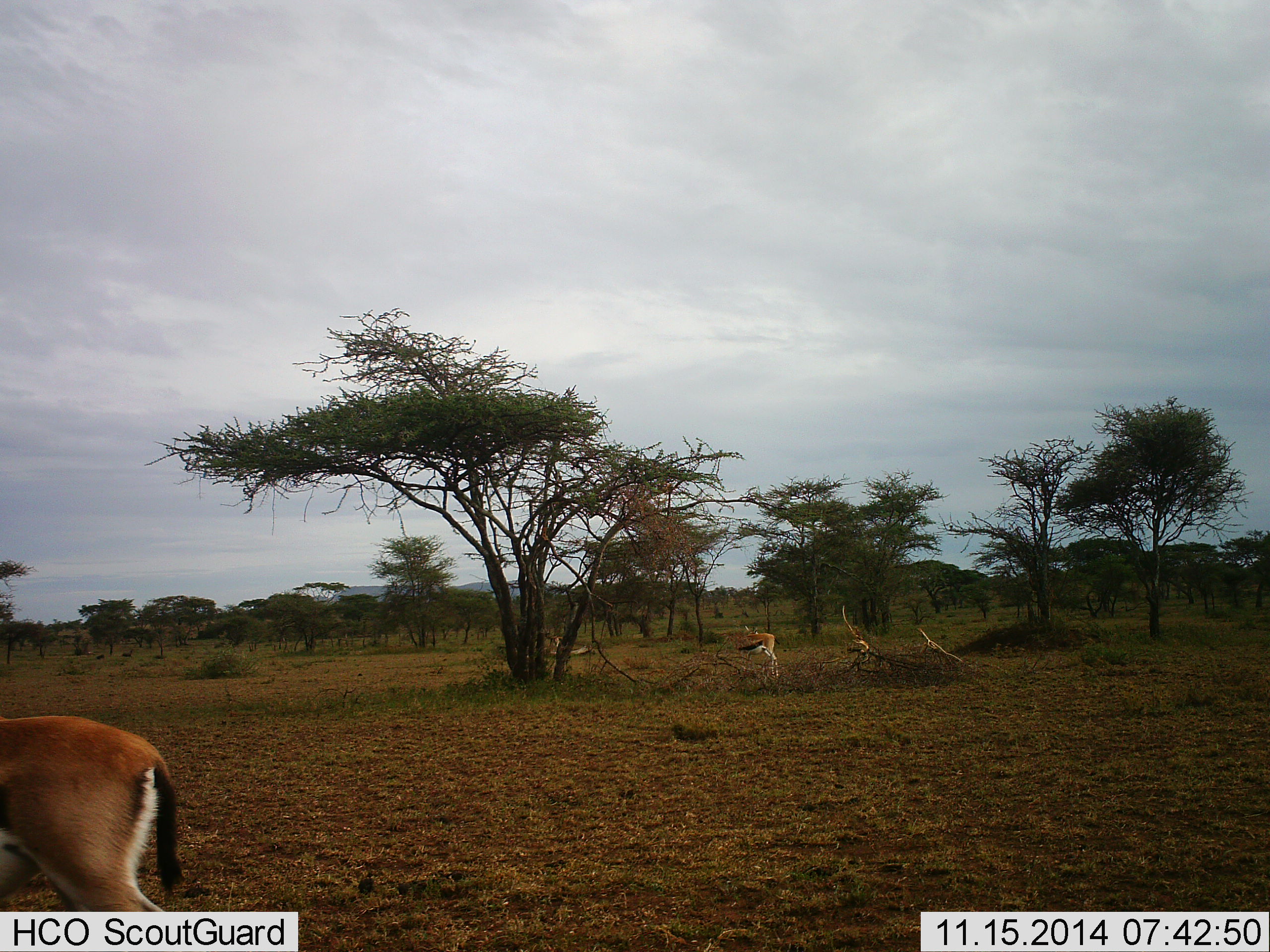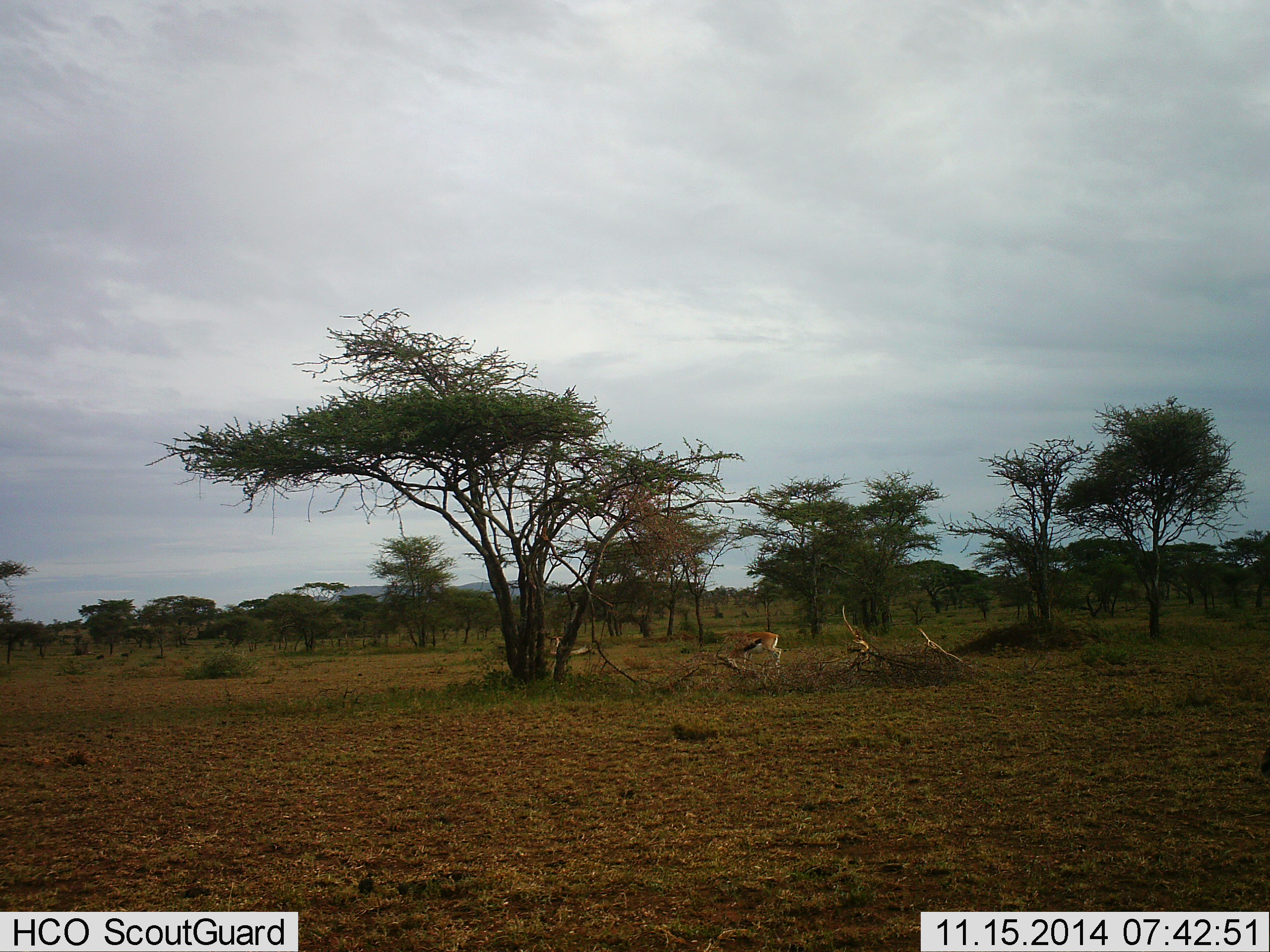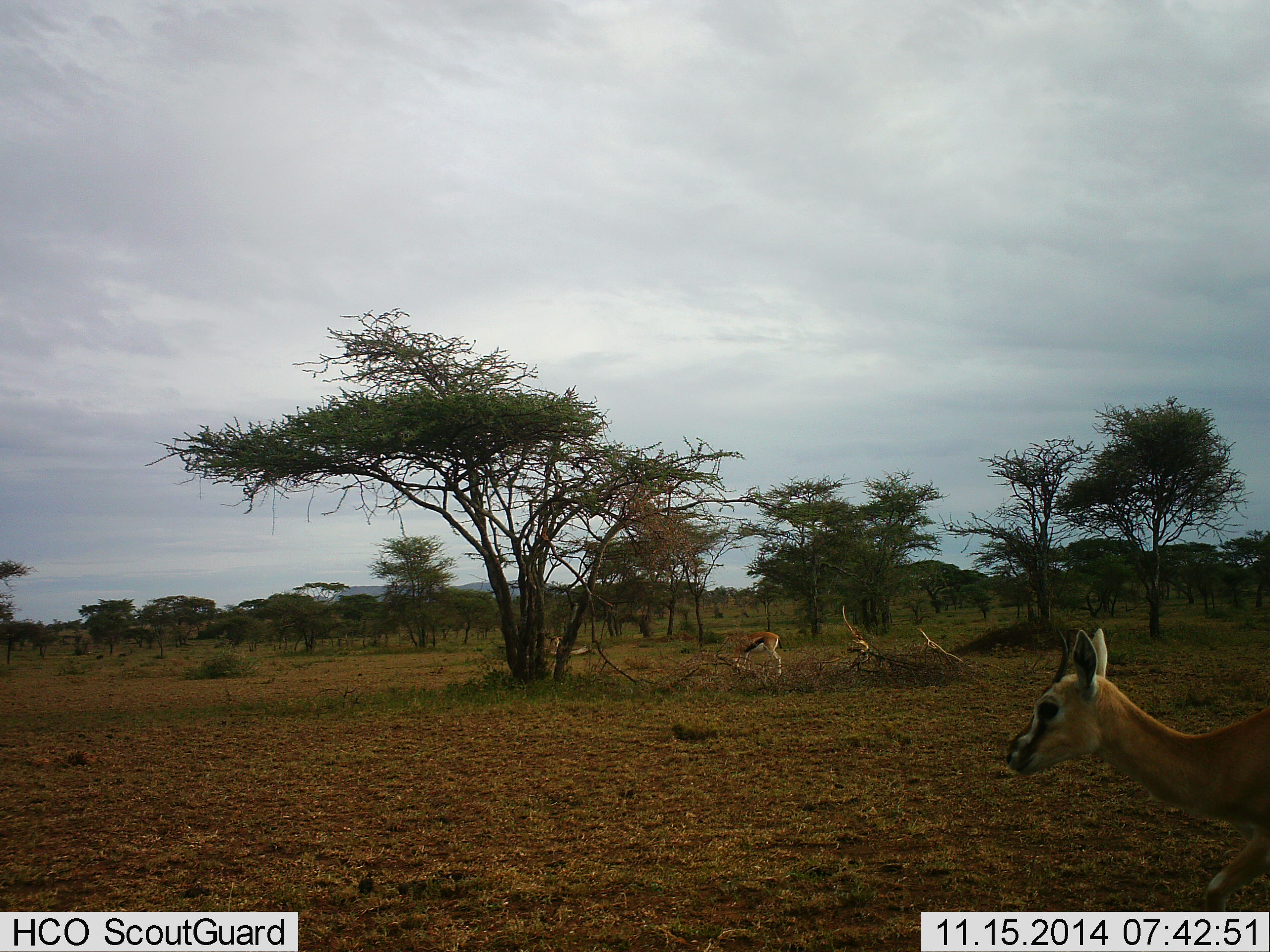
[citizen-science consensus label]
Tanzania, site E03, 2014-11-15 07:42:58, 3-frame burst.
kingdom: Animalia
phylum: Chordata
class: Mammalia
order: Artiodactyla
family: Bovidae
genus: Eudorcas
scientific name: Eudorcas thomsonii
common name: thomson's gazelle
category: gazellethomsons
Gazellethomsons (thomson's gazelle) (Eudorcas thomsonii), count 3. Behavior (volunteer vote fractions): standing 30%, resting 20%, moving 90%, interacting 0%. Young present (vote fraction): 10%. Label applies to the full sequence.